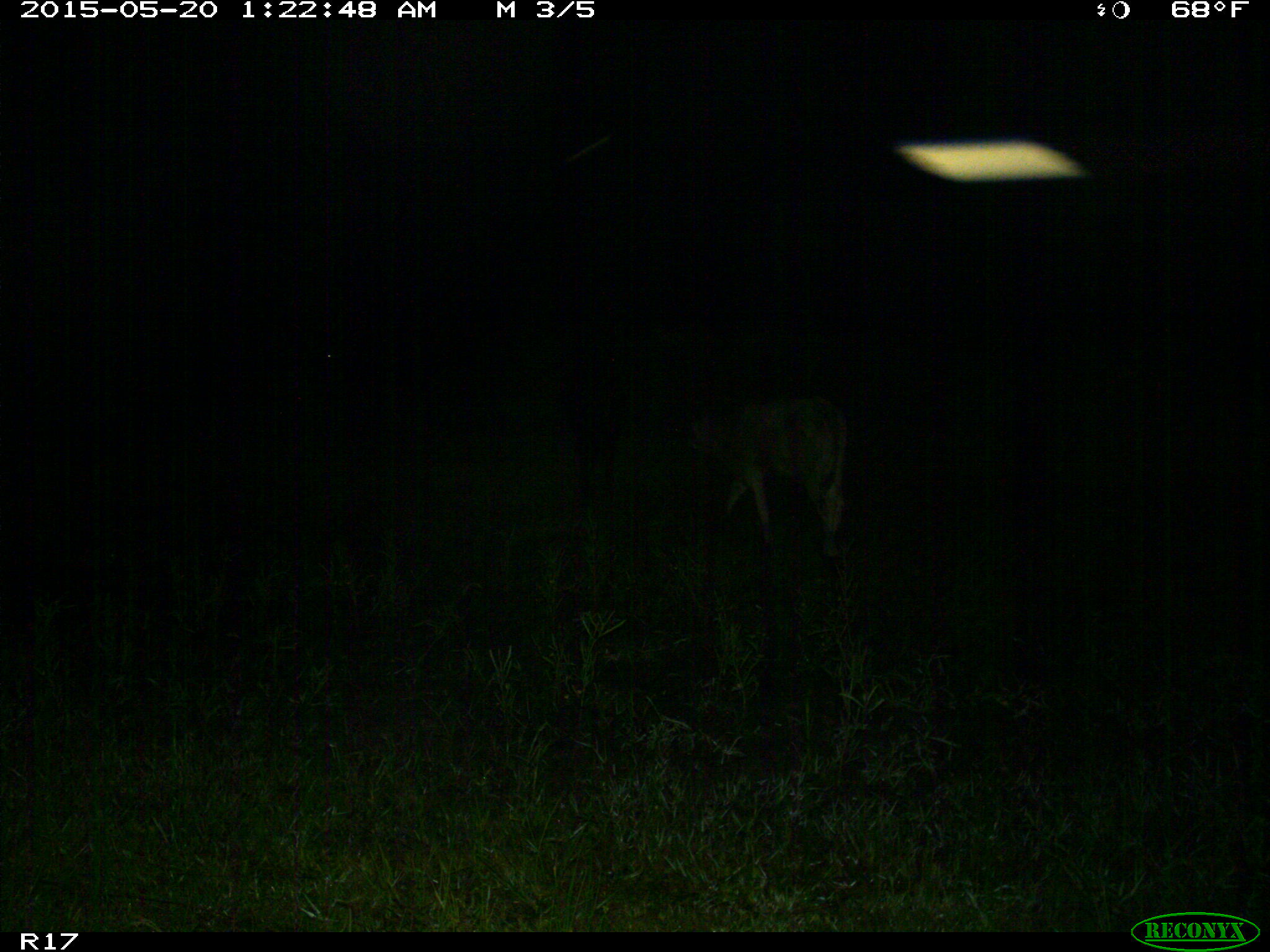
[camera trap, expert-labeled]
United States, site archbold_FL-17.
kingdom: Animalia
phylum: Chordata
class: Mammalia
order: Artiodactyla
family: Bovidae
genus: Bos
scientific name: Bos taurus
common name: domestic cow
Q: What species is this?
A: Bos taurus (domestic cow).